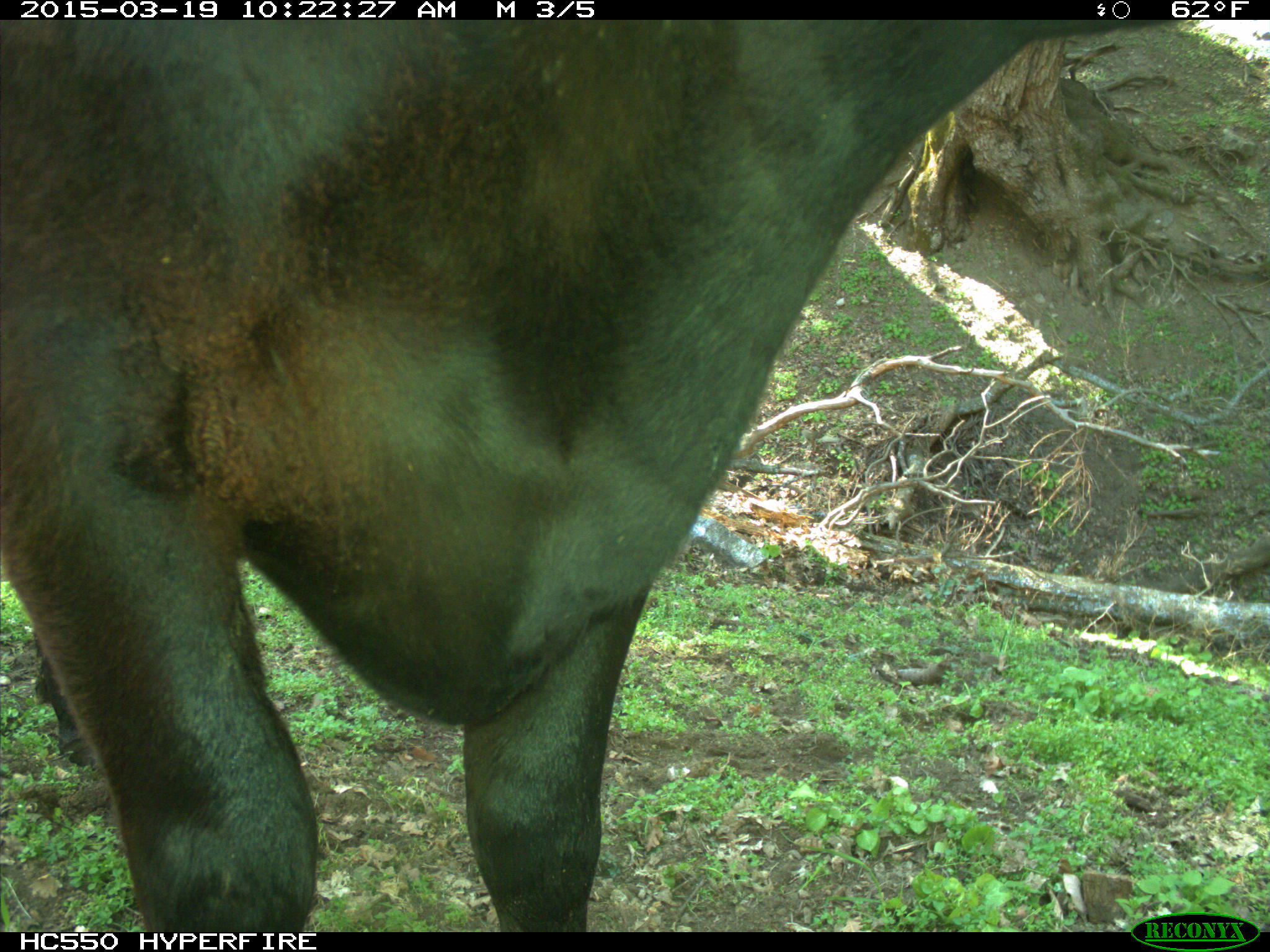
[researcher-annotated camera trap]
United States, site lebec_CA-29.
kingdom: Animalia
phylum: Chordata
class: Mammalia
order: Artiodactyla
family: Bovidae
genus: Bos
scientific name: Bos taurus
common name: domestic cow